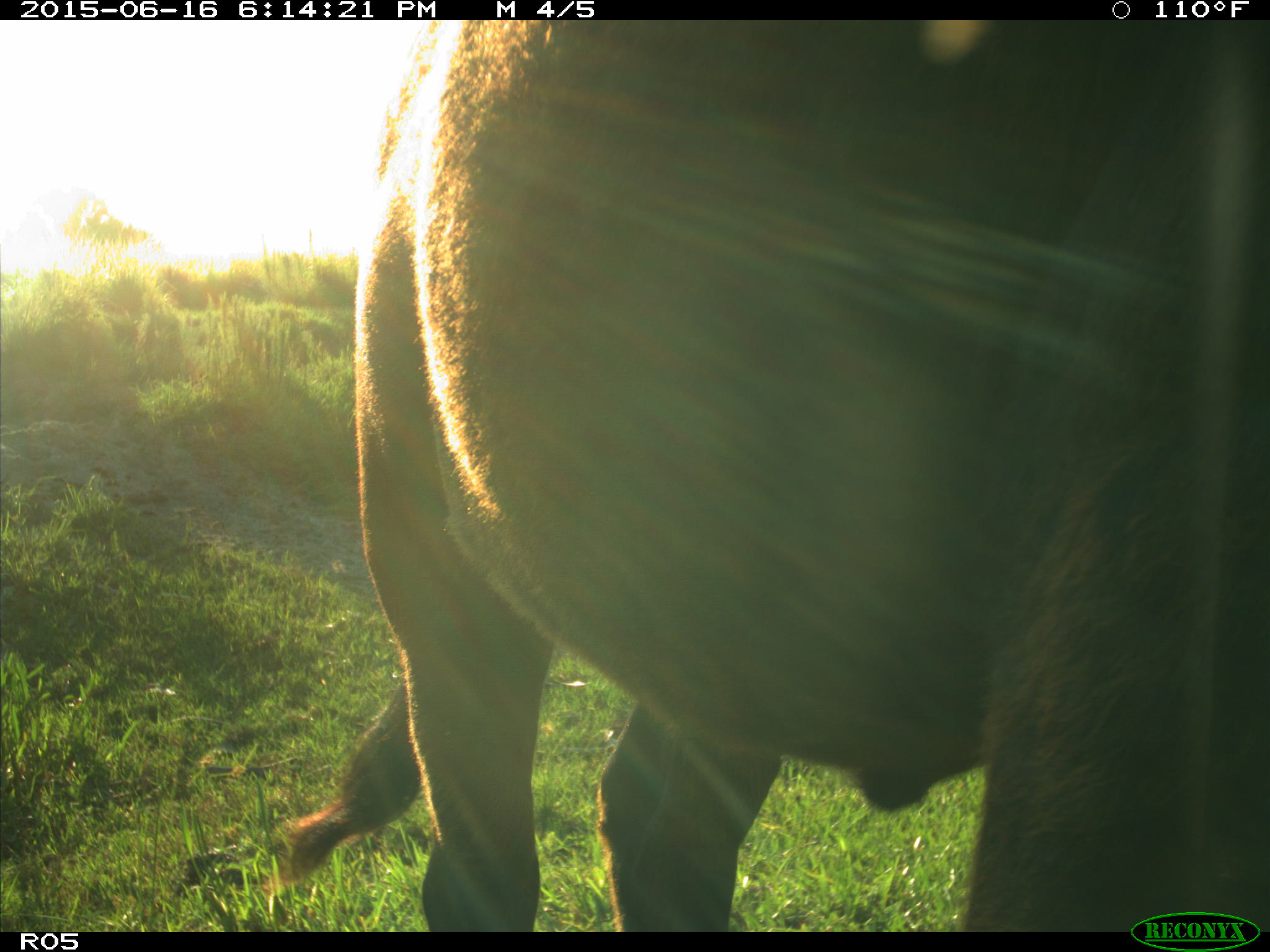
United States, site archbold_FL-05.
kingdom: Animalia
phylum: Chordata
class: Mammalia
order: Artiodactyla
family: Bovidae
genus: Bos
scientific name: Bos taurus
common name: domestic cow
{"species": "Bos taurus (domestic cow)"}